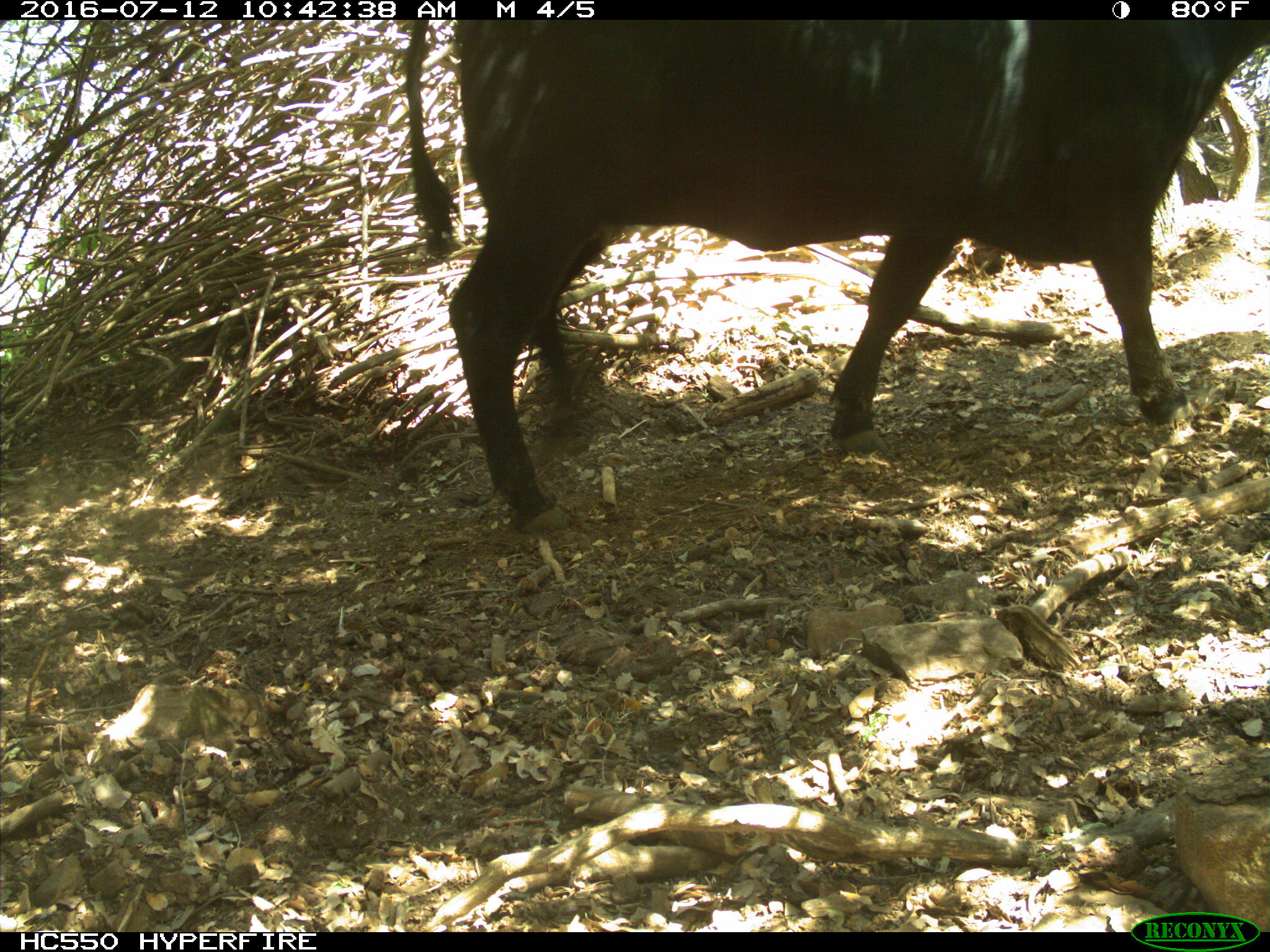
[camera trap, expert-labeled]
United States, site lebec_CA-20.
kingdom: Animalia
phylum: Chordata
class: Mammalia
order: Artiodactyla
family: Bovidae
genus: Bos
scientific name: Bos taurus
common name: domestic cow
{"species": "Bos taurus (domestic cow)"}